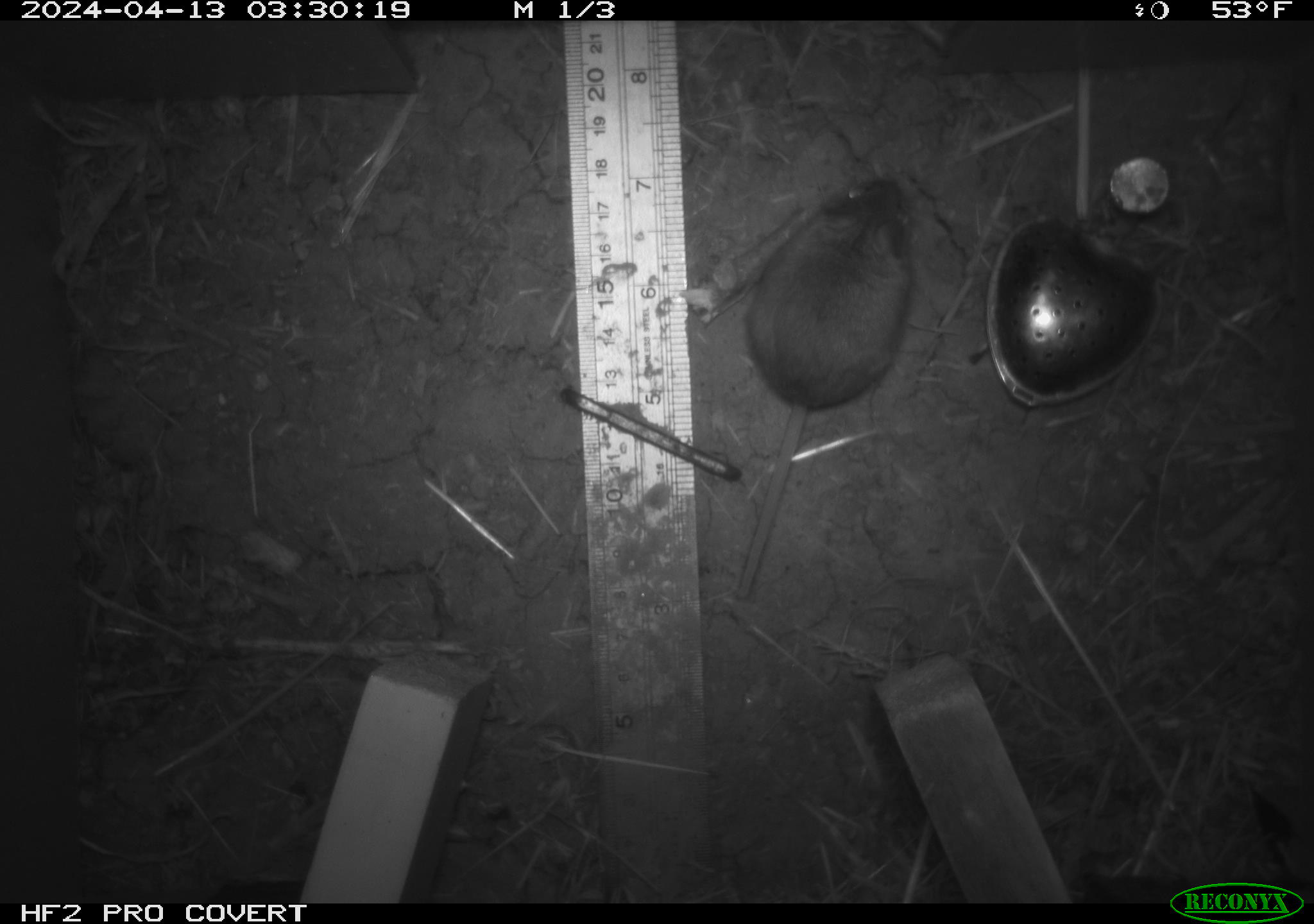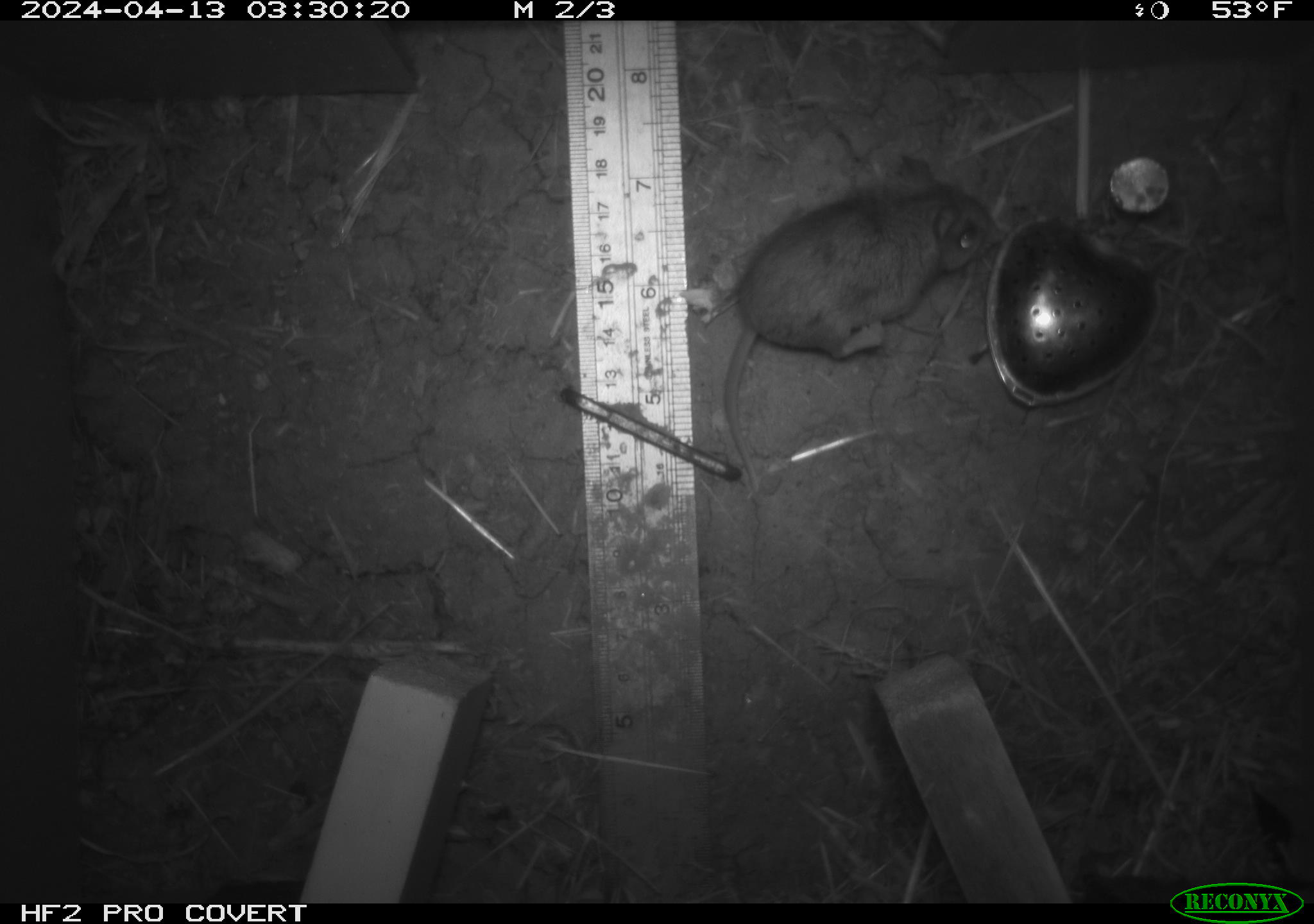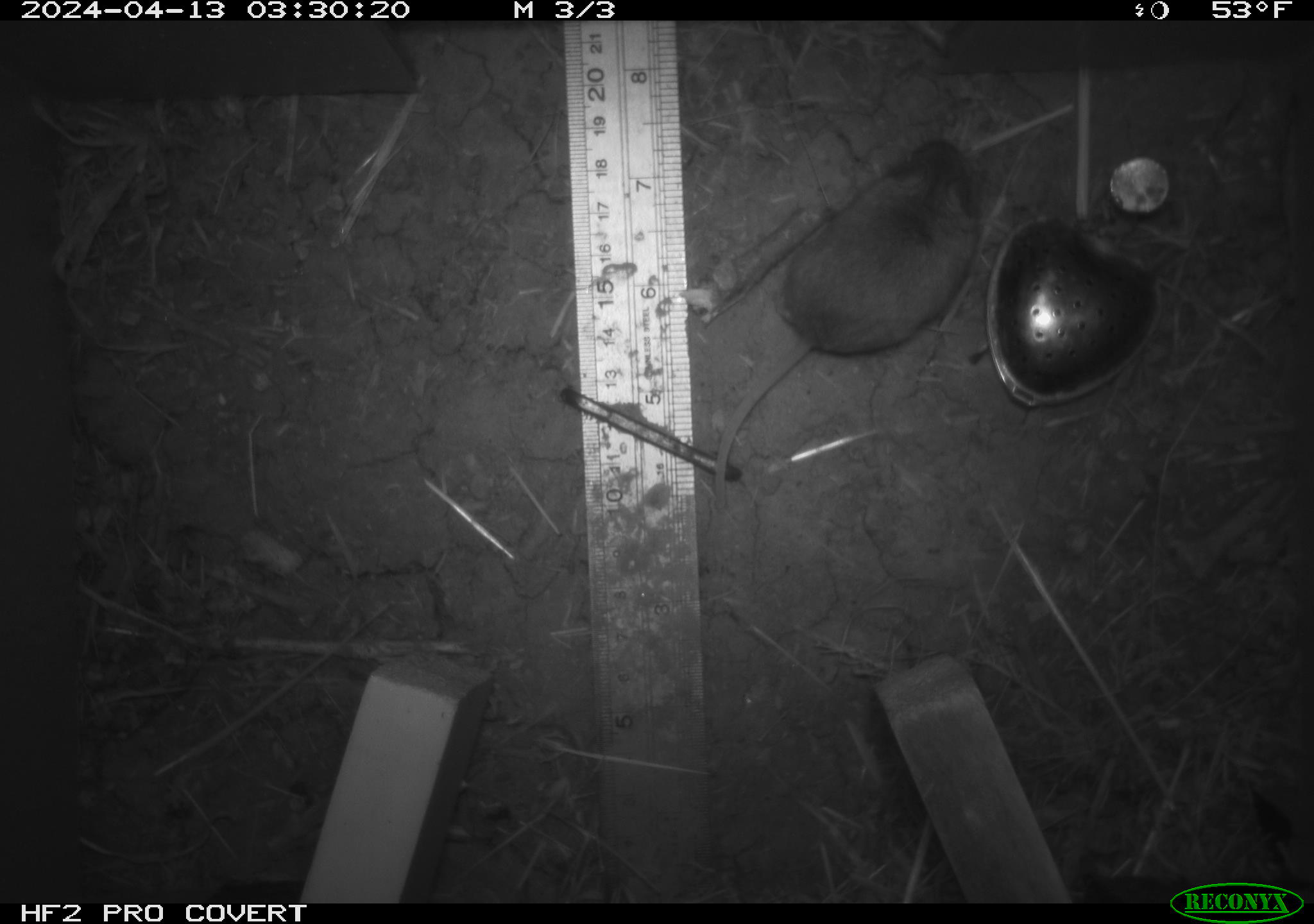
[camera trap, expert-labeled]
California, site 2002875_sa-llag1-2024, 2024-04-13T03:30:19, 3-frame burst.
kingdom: Animalia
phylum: Chordata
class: Mammalia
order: Rodentia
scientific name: Rodentia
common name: mouse species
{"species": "mouse species (Rodentia)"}